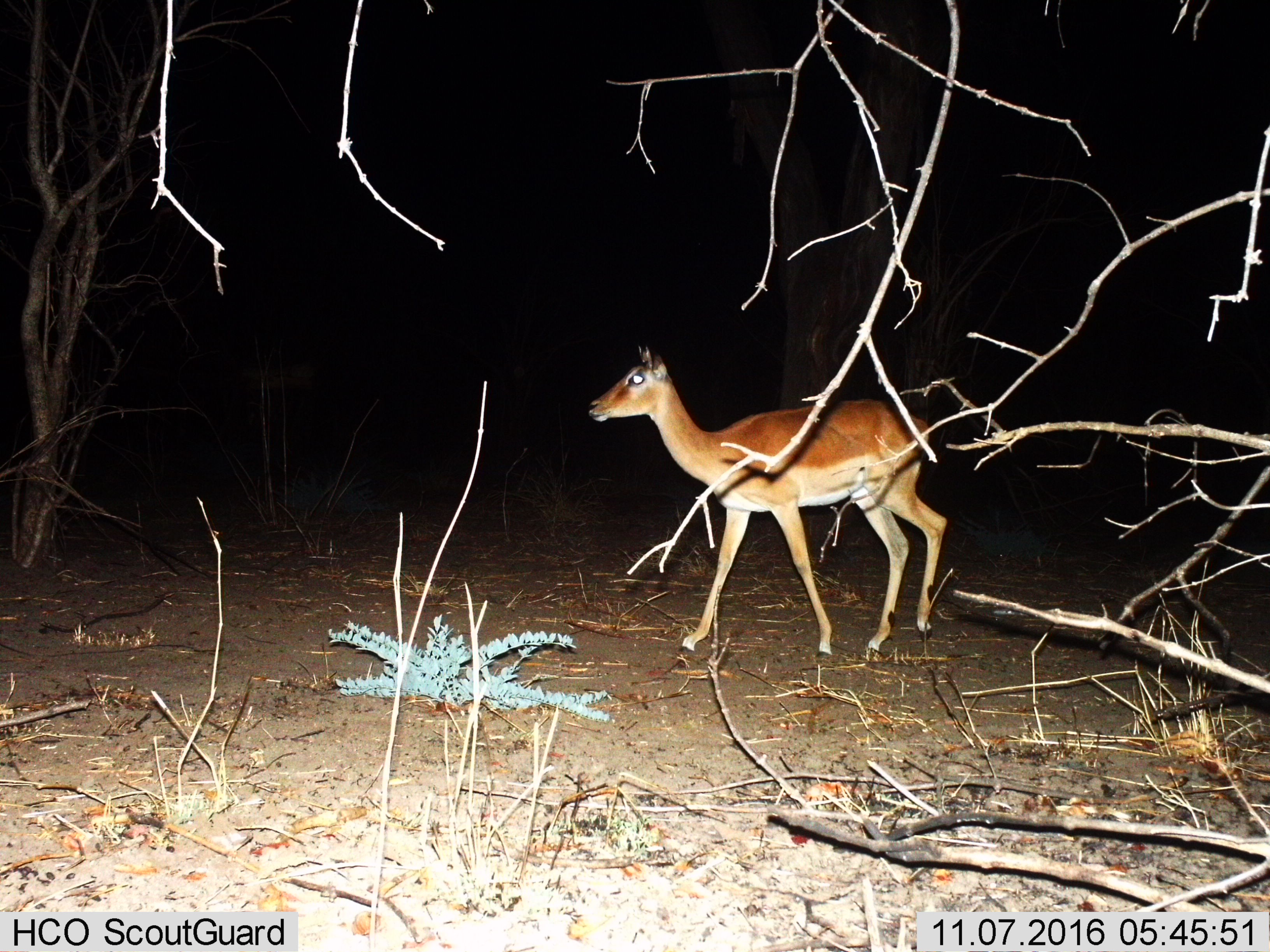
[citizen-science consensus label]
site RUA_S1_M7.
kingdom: Animalia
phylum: Chordata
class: Mammalia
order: Artiodactyla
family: Bovidae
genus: Aepyceros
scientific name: Aepyceros melampus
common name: impala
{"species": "impala (Aepyceros melampus)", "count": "1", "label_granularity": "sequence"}